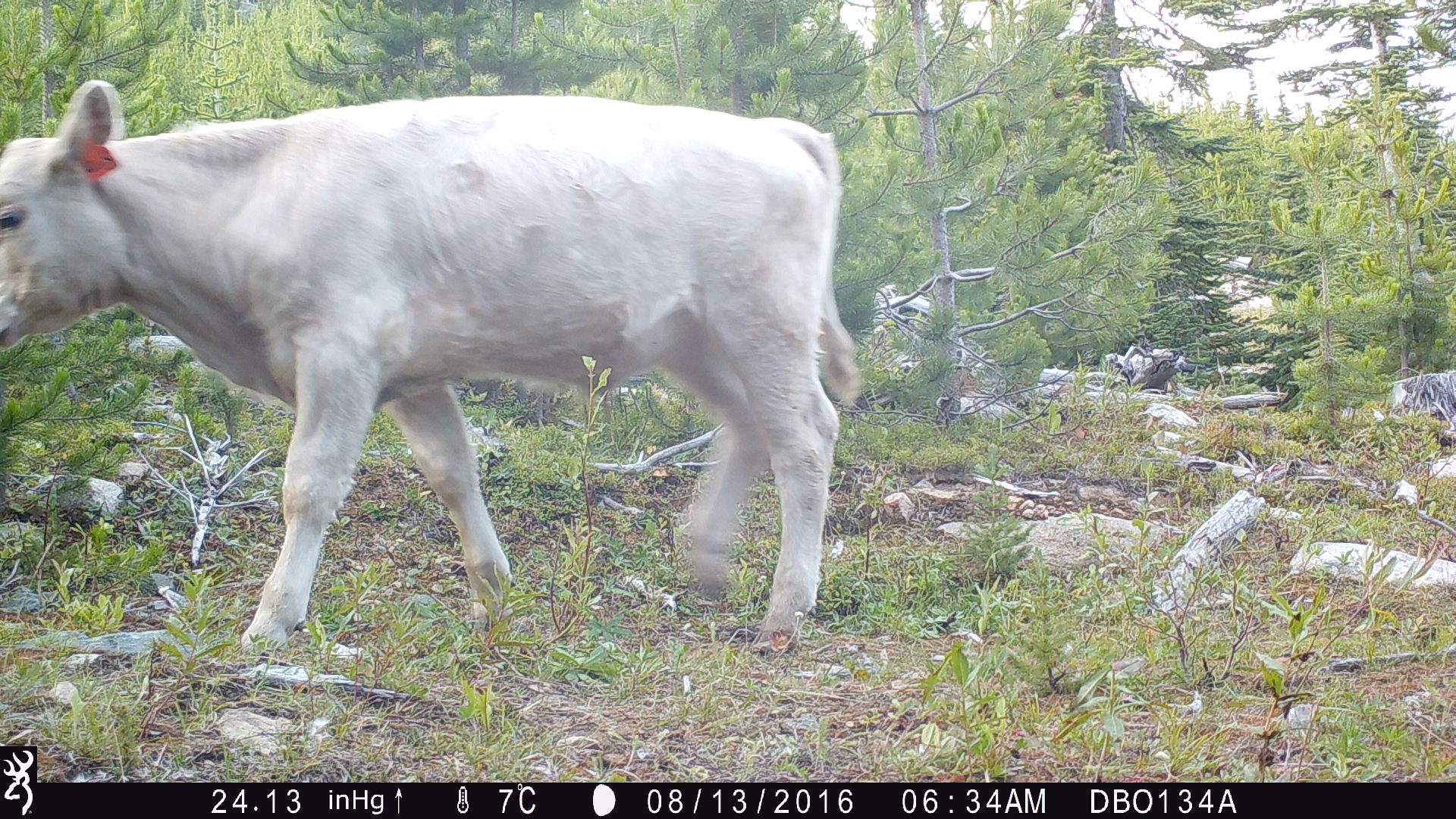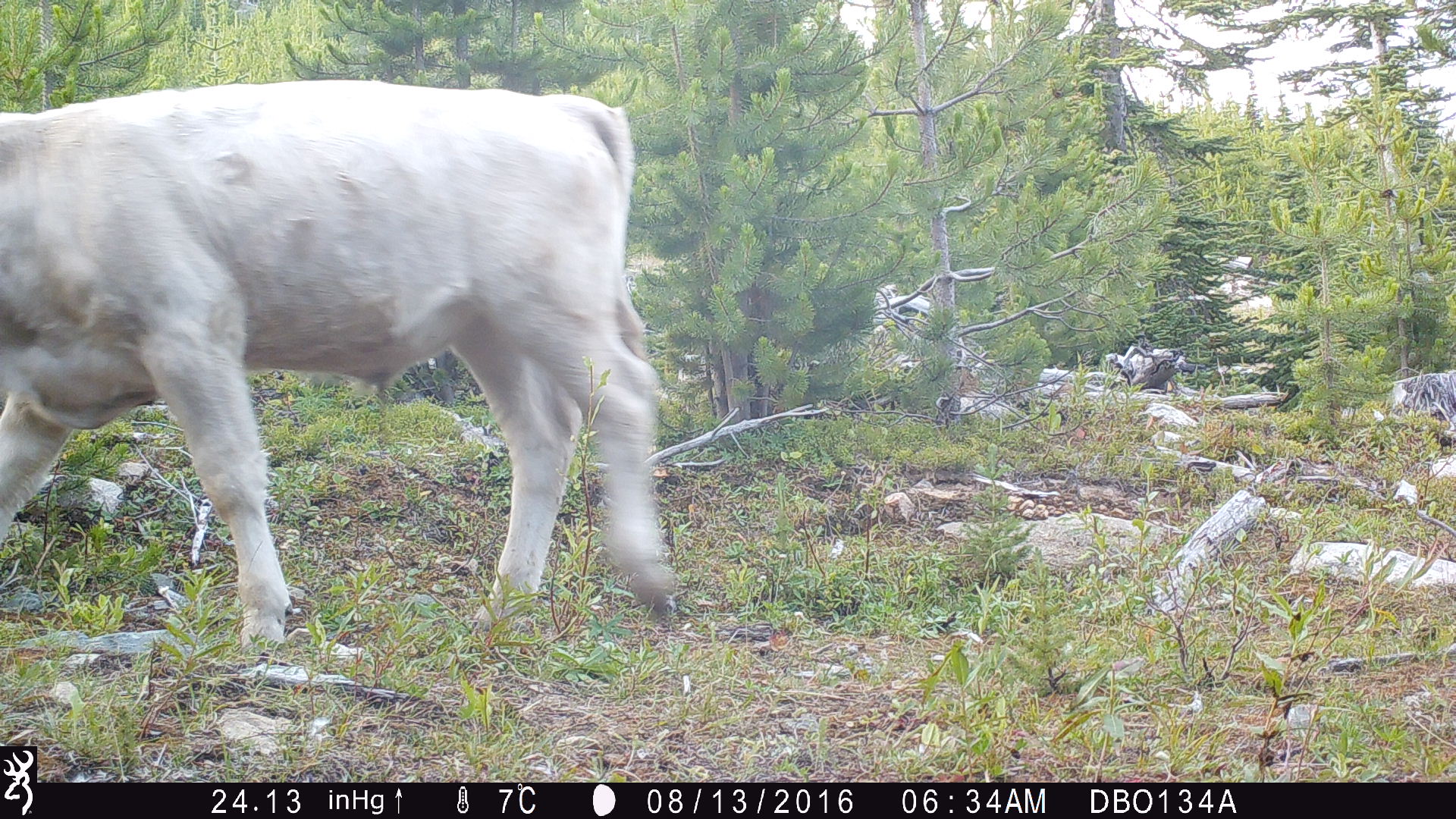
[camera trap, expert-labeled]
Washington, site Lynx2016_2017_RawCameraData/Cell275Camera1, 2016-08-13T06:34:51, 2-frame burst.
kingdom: Animalia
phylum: Chordata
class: Mammalia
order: Artiodactyla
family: Bovidae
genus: Bos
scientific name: Bos taurus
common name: domestic cattle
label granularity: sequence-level